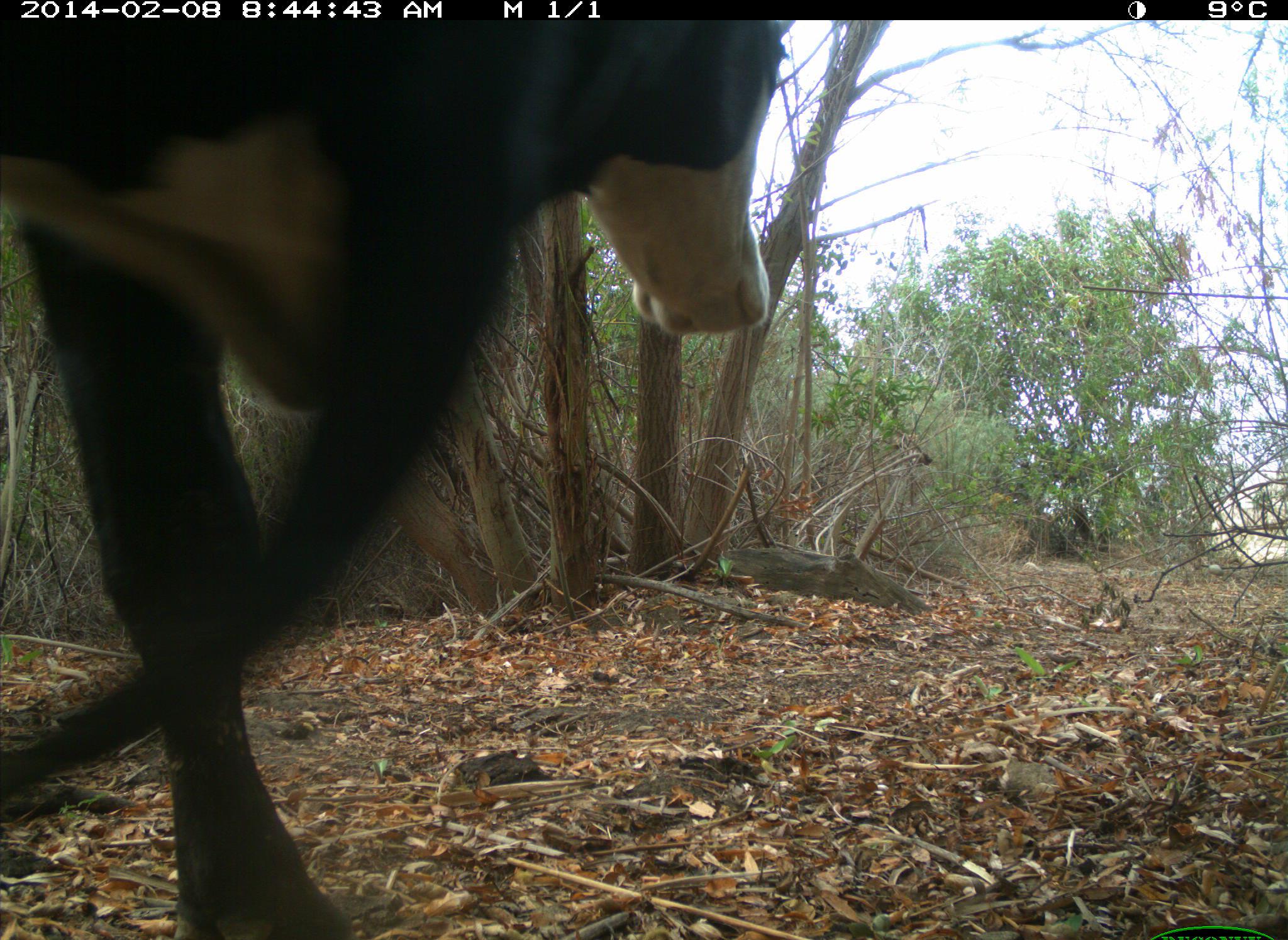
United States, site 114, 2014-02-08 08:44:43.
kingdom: Animalia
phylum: Chordata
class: Mammalia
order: Artiodactyla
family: Bovidae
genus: Bos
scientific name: Bos taurus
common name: cow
Cow (Bos taurus).